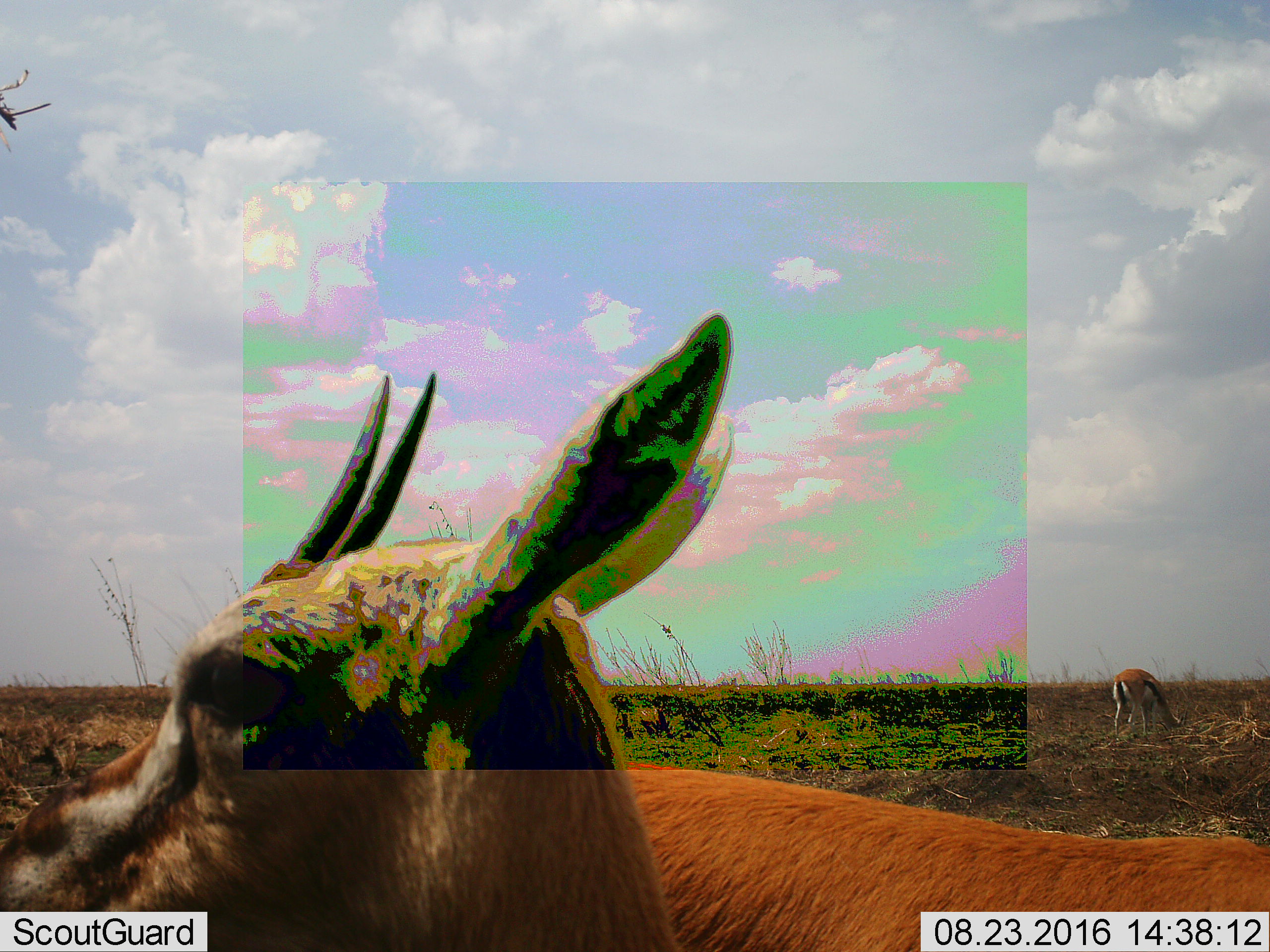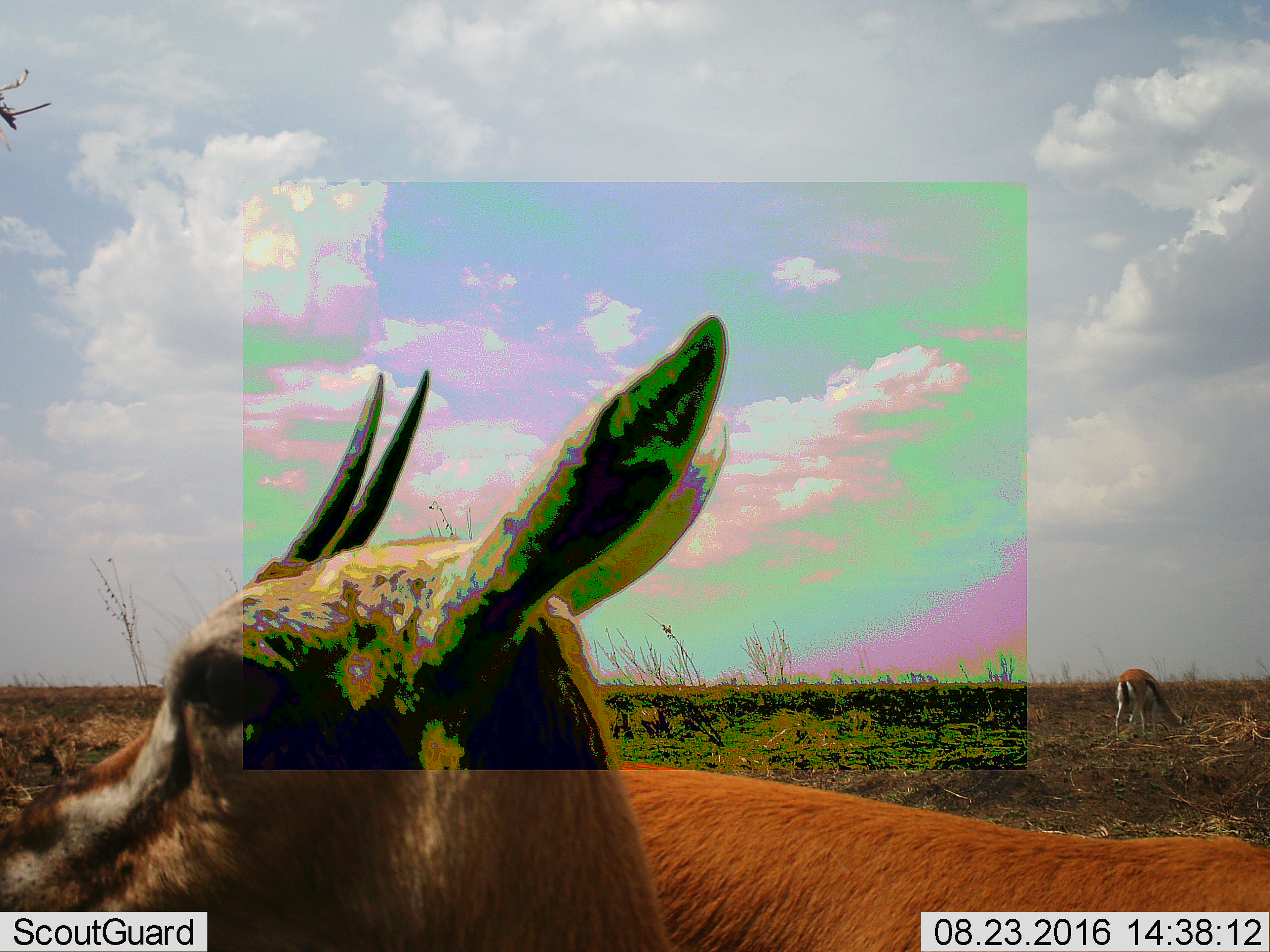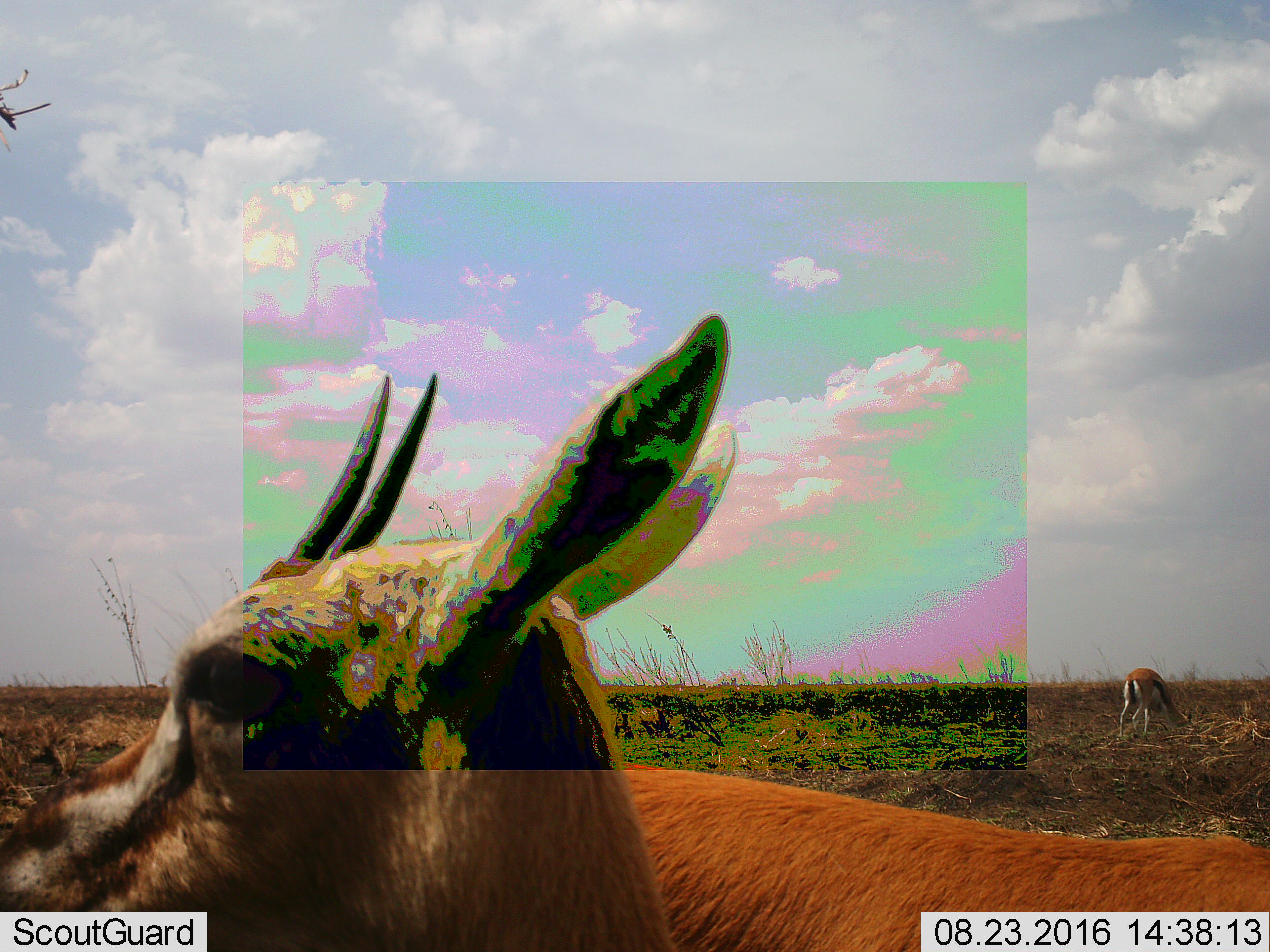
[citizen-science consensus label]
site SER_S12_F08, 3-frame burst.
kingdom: Animalia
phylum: Chordata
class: Mammalia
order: Artiodactyla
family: Bovidae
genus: Eudorcas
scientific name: Eudorcas thomsonii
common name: thomson's gazelle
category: gazellethomsons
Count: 3.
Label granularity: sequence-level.